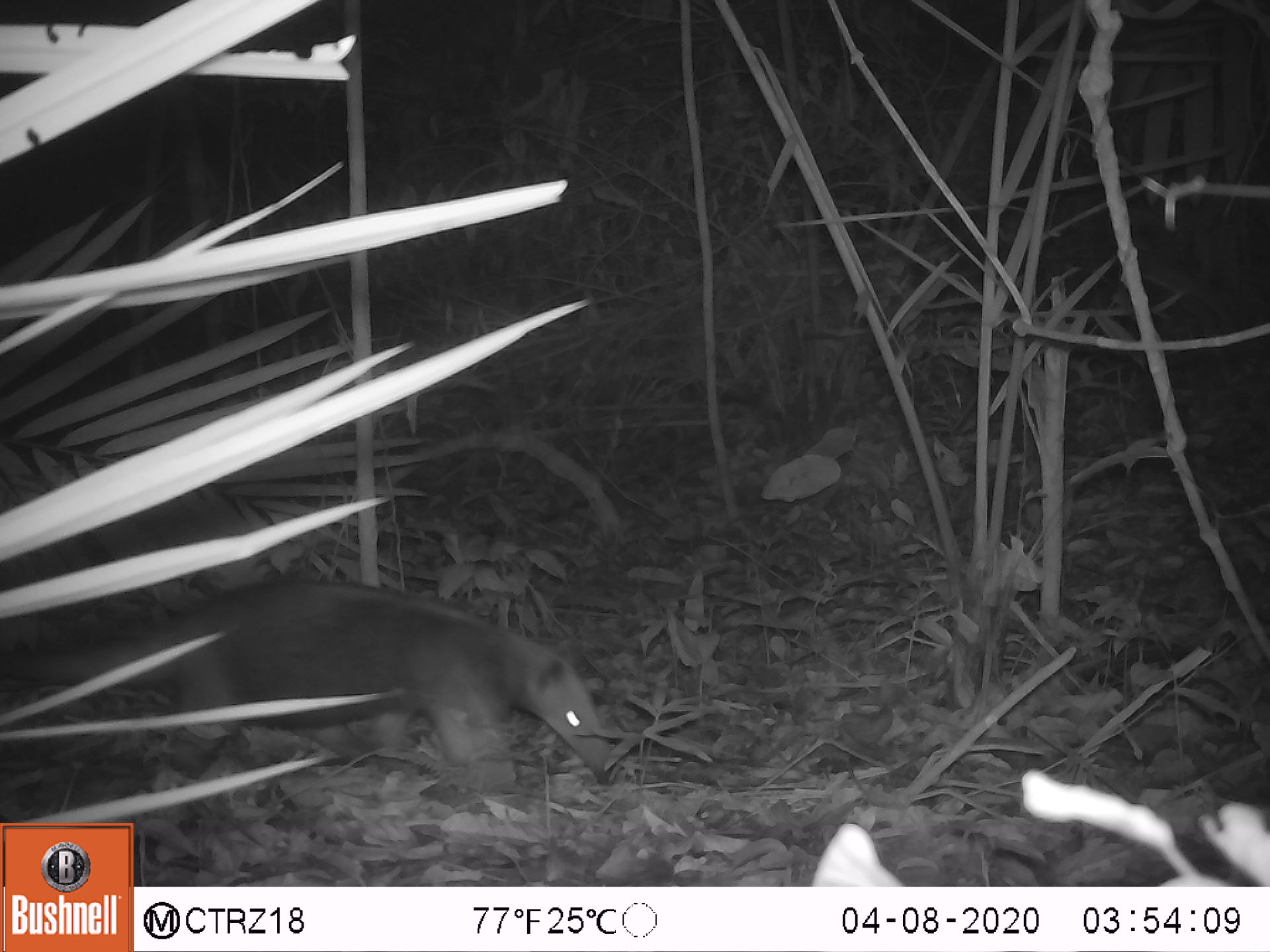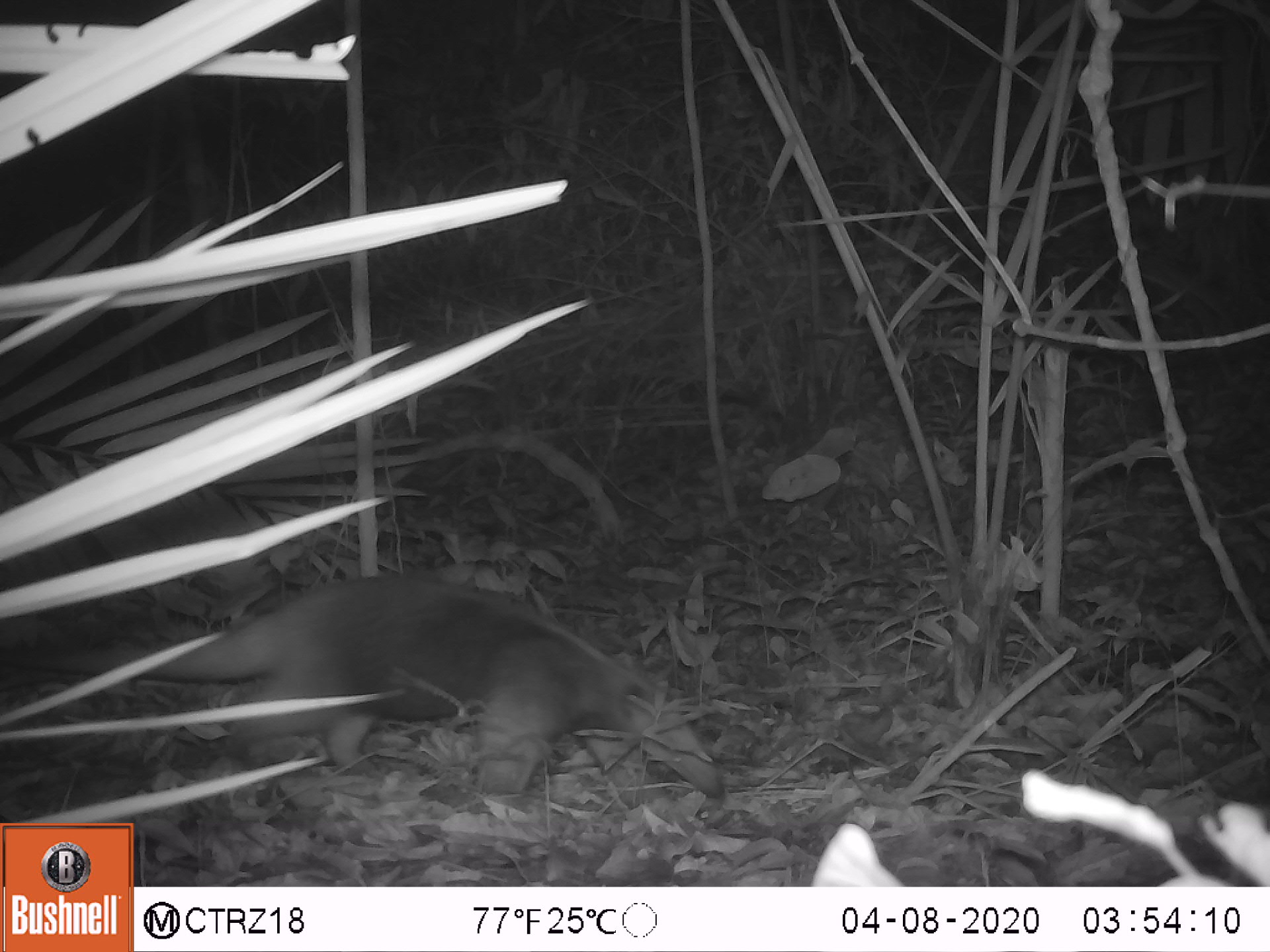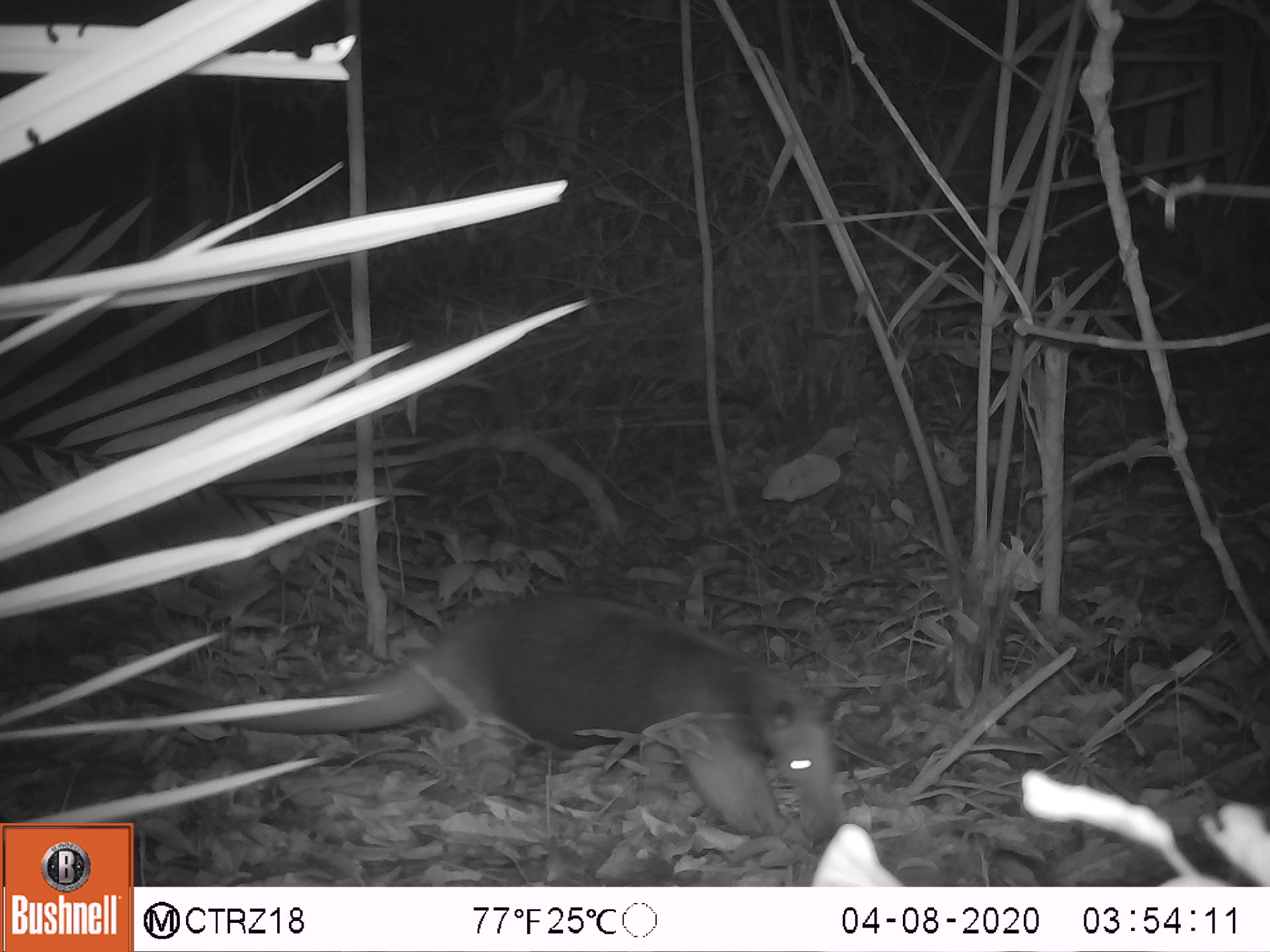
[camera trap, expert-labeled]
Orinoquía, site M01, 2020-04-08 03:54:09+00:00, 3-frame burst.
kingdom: Animalia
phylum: Chordata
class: Mammalia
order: Pilosa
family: Myrmecophagidae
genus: Tamandua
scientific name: Tamandua tetradactyla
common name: southern tamandua